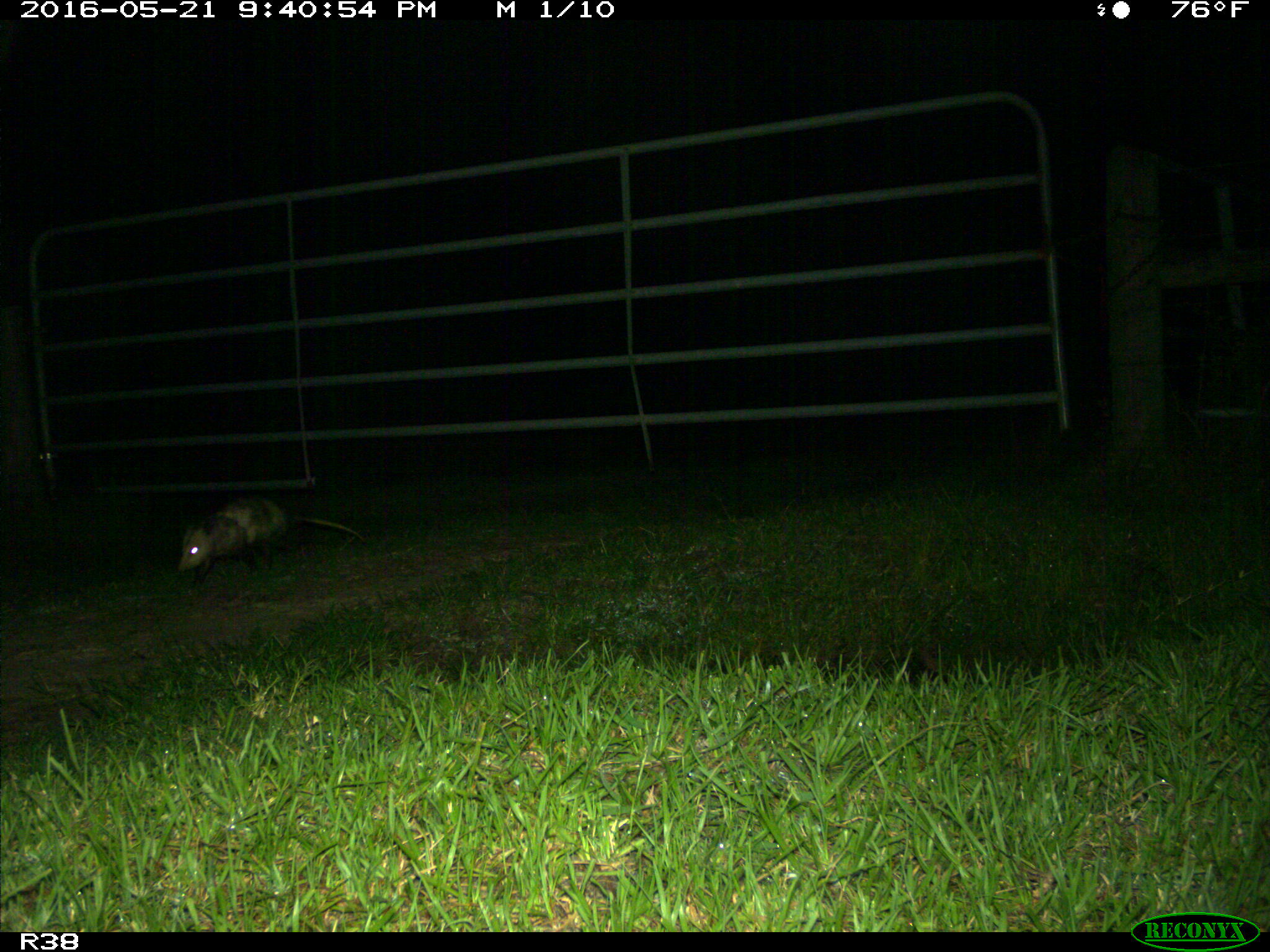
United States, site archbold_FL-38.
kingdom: Animalia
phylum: Chordata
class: Mammalia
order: Didelphimorphia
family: Didelphidae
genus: Didelphis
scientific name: Didelphis virginiana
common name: virginia opossum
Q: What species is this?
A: Didelphis virginiana (virginia opossum).